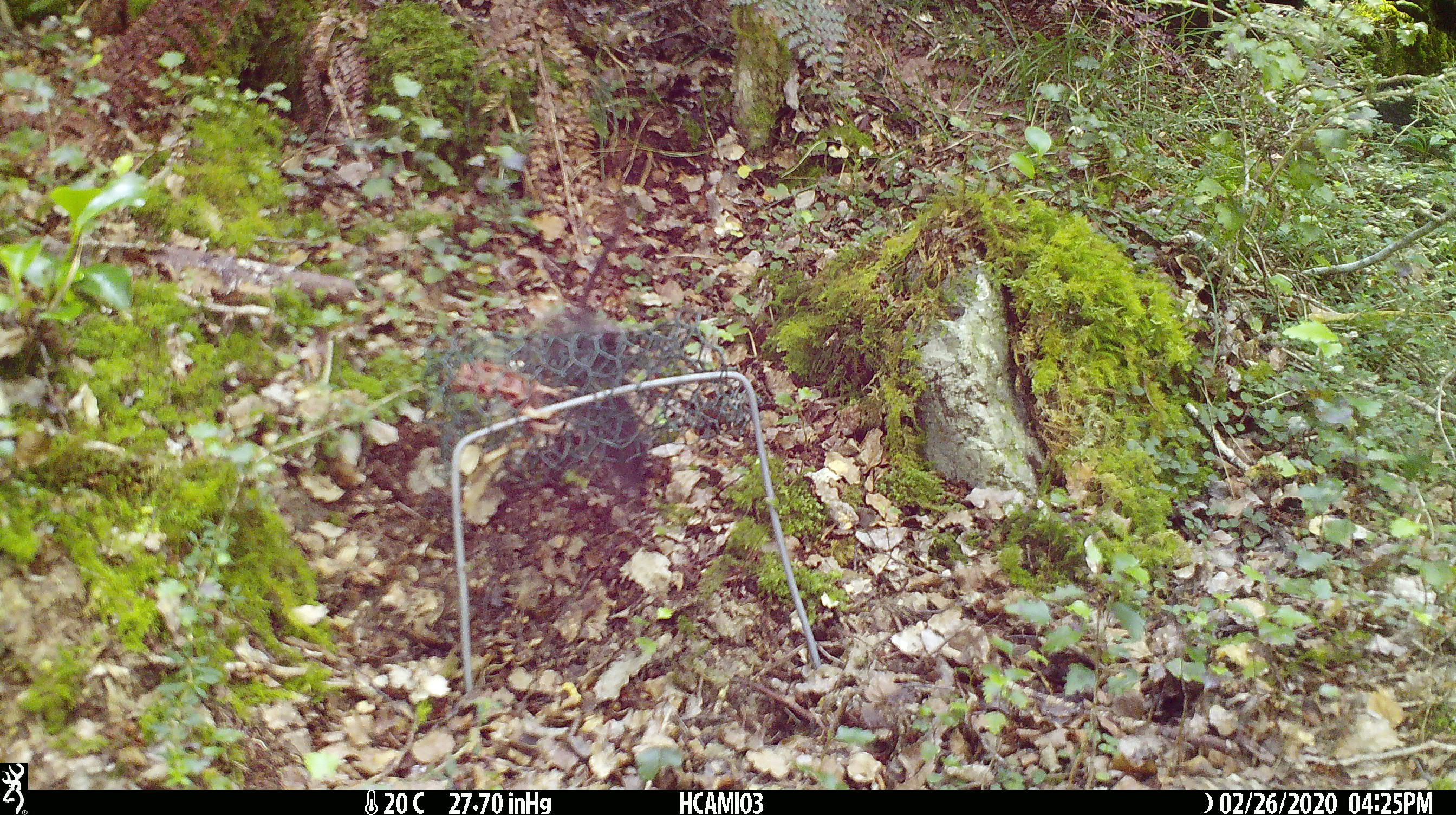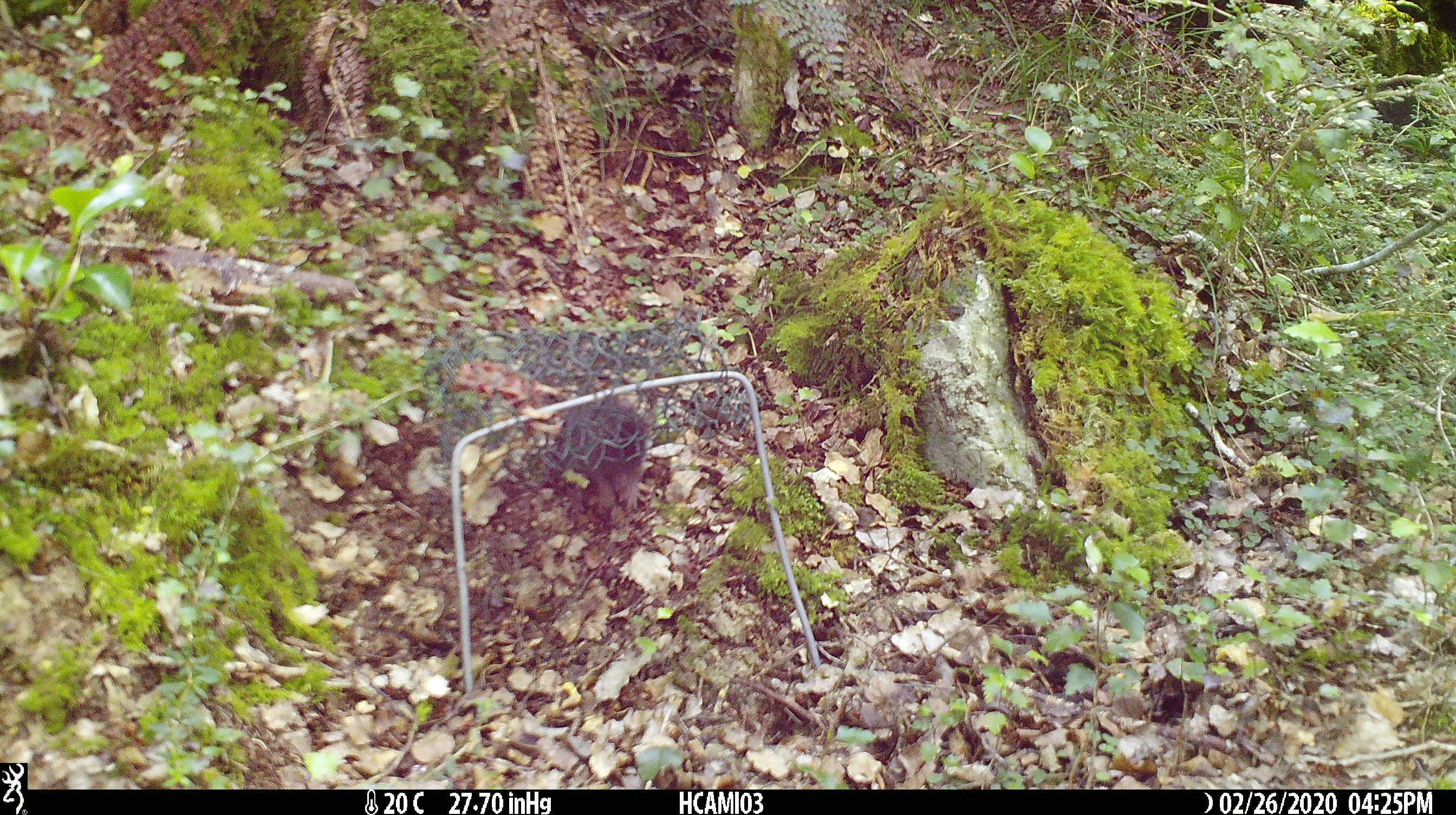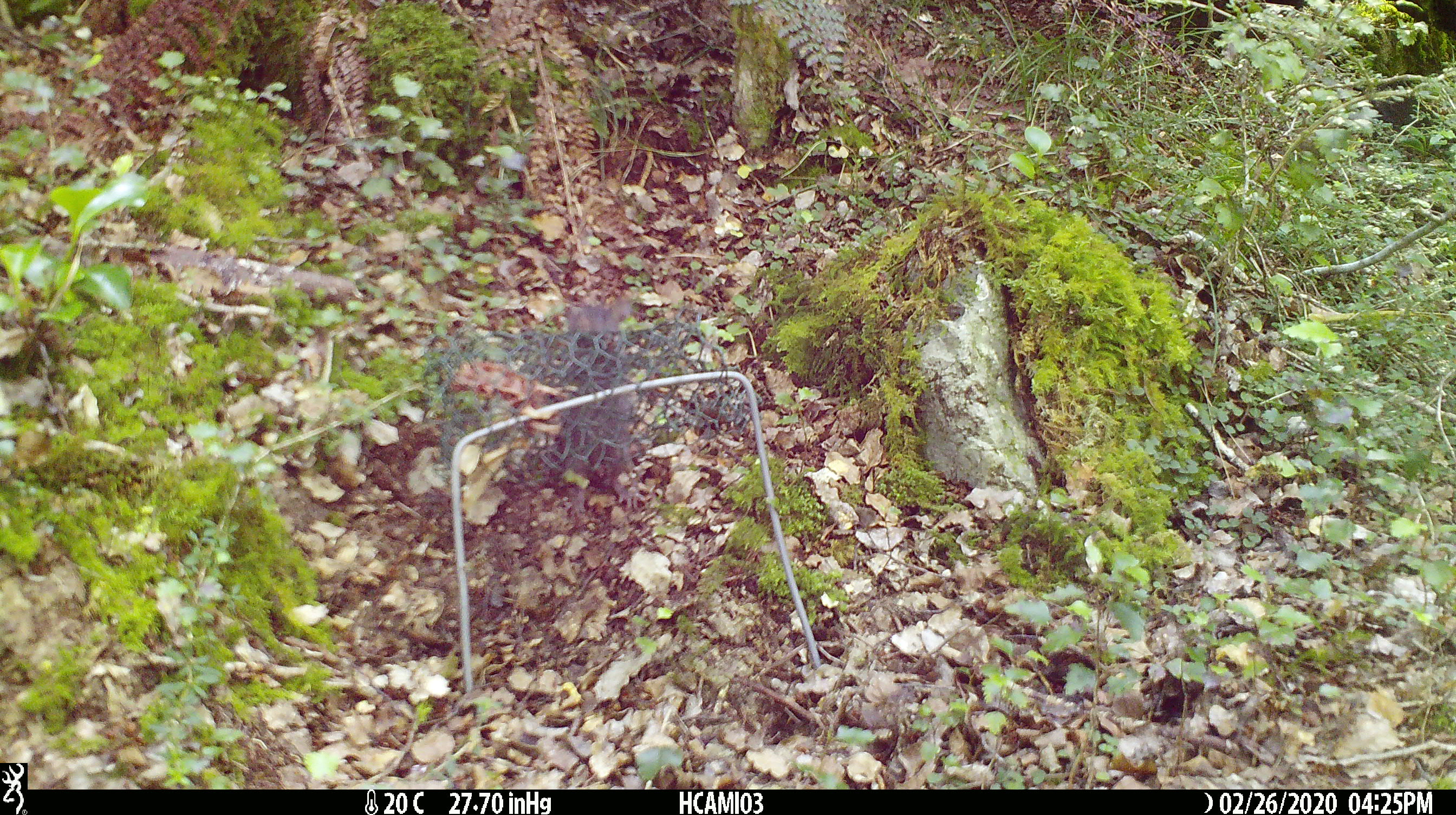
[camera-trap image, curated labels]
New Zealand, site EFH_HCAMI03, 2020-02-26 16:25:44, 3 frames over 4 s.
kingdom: Animalia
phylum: Chordata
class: Mammalia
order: Rodentia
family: Muridae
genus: Mus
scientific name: Mus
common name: mouse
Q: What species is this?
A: Mouse (Mus).